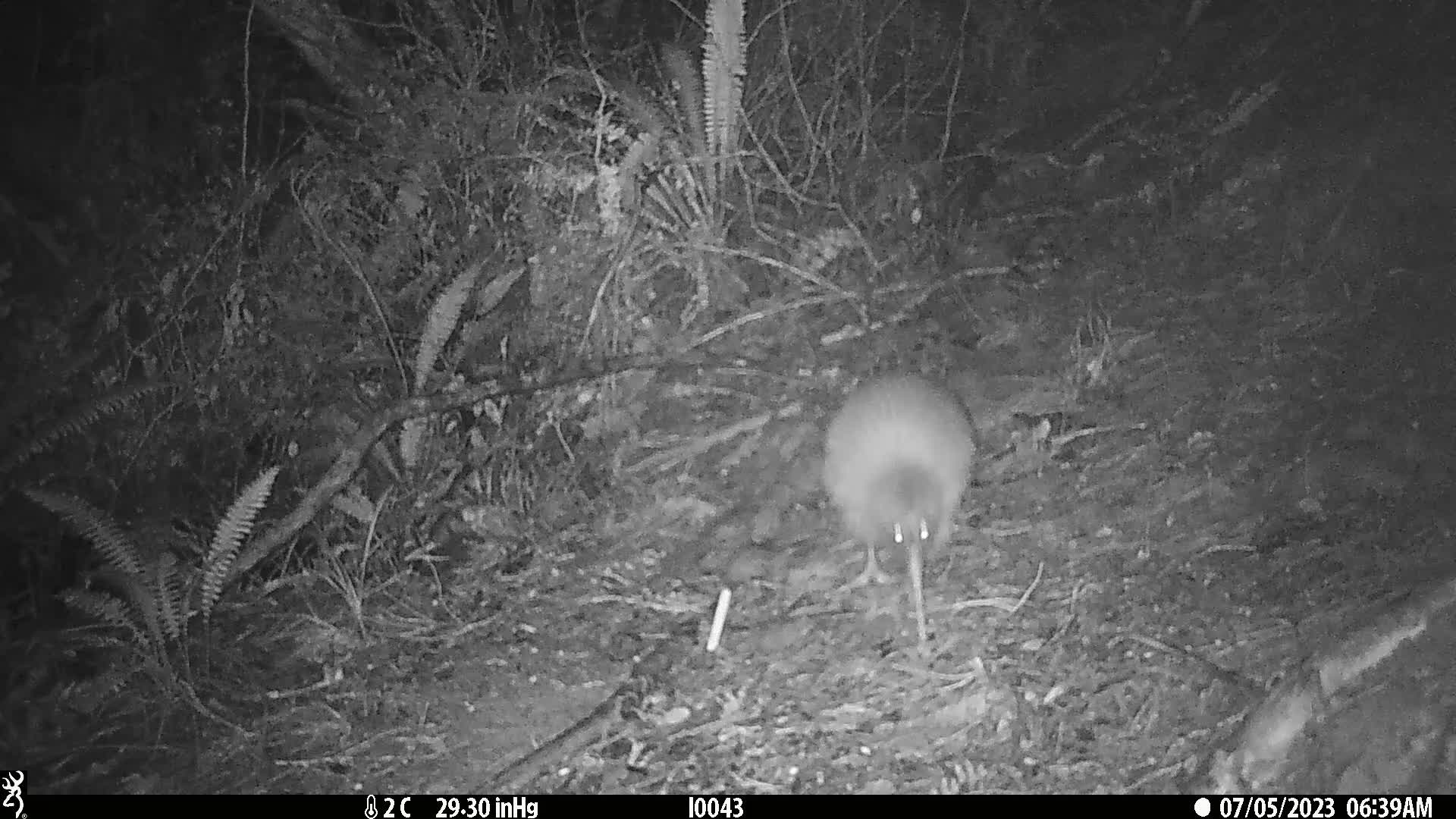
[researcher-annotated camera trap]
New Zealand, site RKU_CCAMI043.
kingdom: Animalia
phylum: Chordata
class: Aves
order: Apterygiformes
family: Apterygidae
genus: Apteryx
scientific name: Apteryx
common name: kiwi